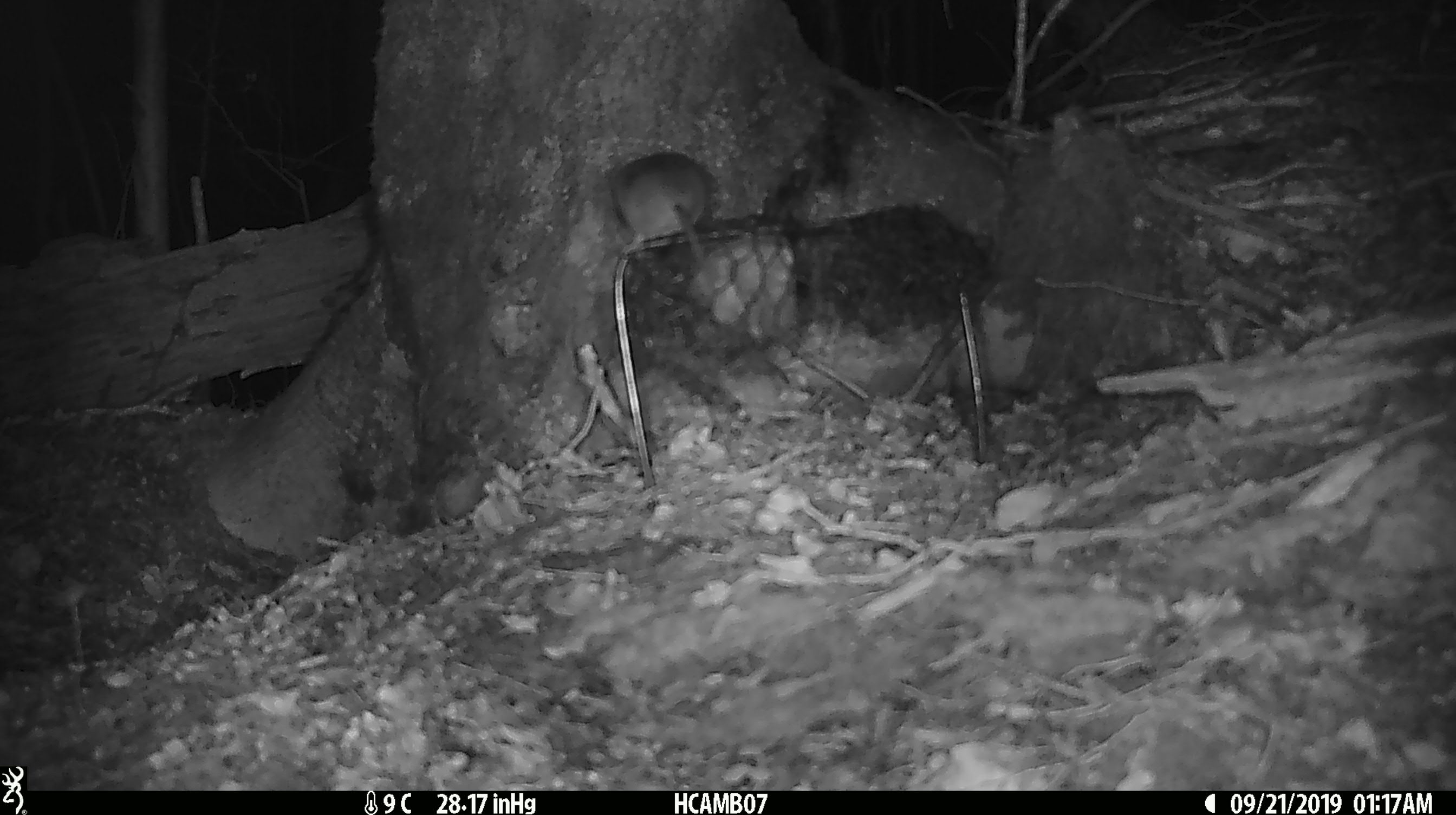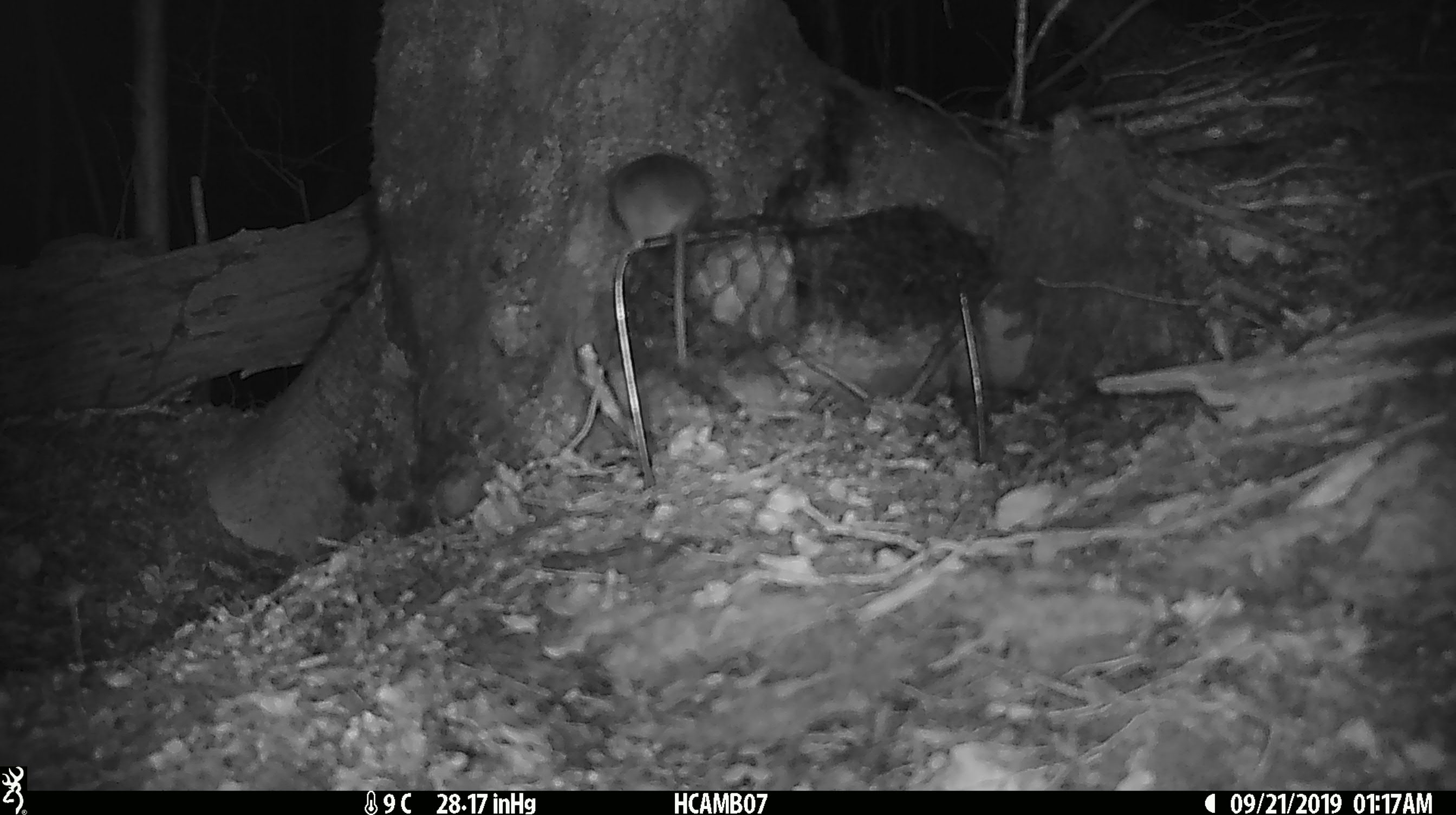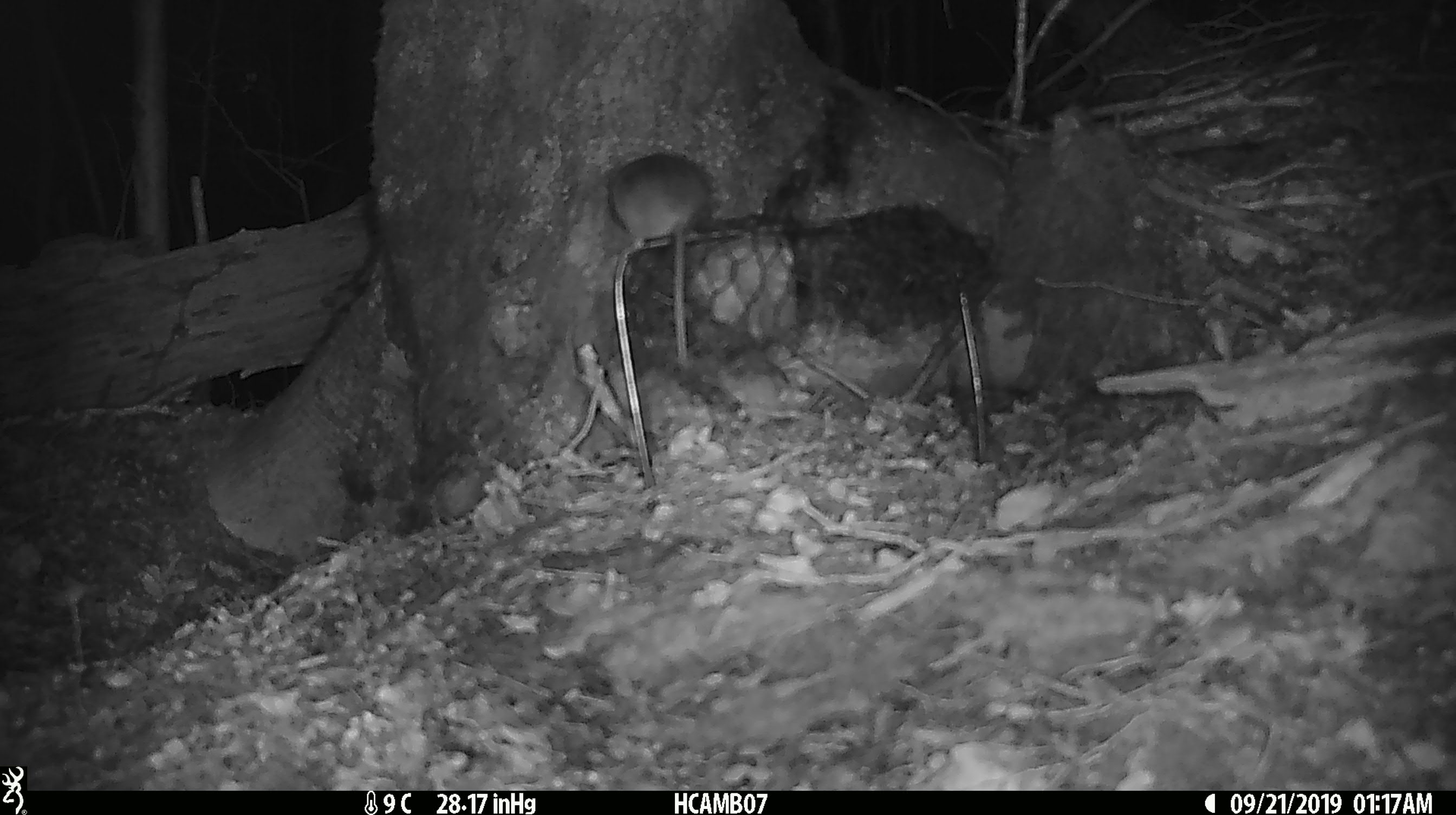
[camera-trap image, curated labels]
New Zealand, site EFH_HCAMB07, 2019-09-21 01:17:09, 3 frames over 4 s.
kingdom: Animalia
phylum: Chordata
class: Mammalia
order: Rodentia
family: Muridae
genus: Mus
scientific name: Mus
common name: mouse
Mouse (Mus).